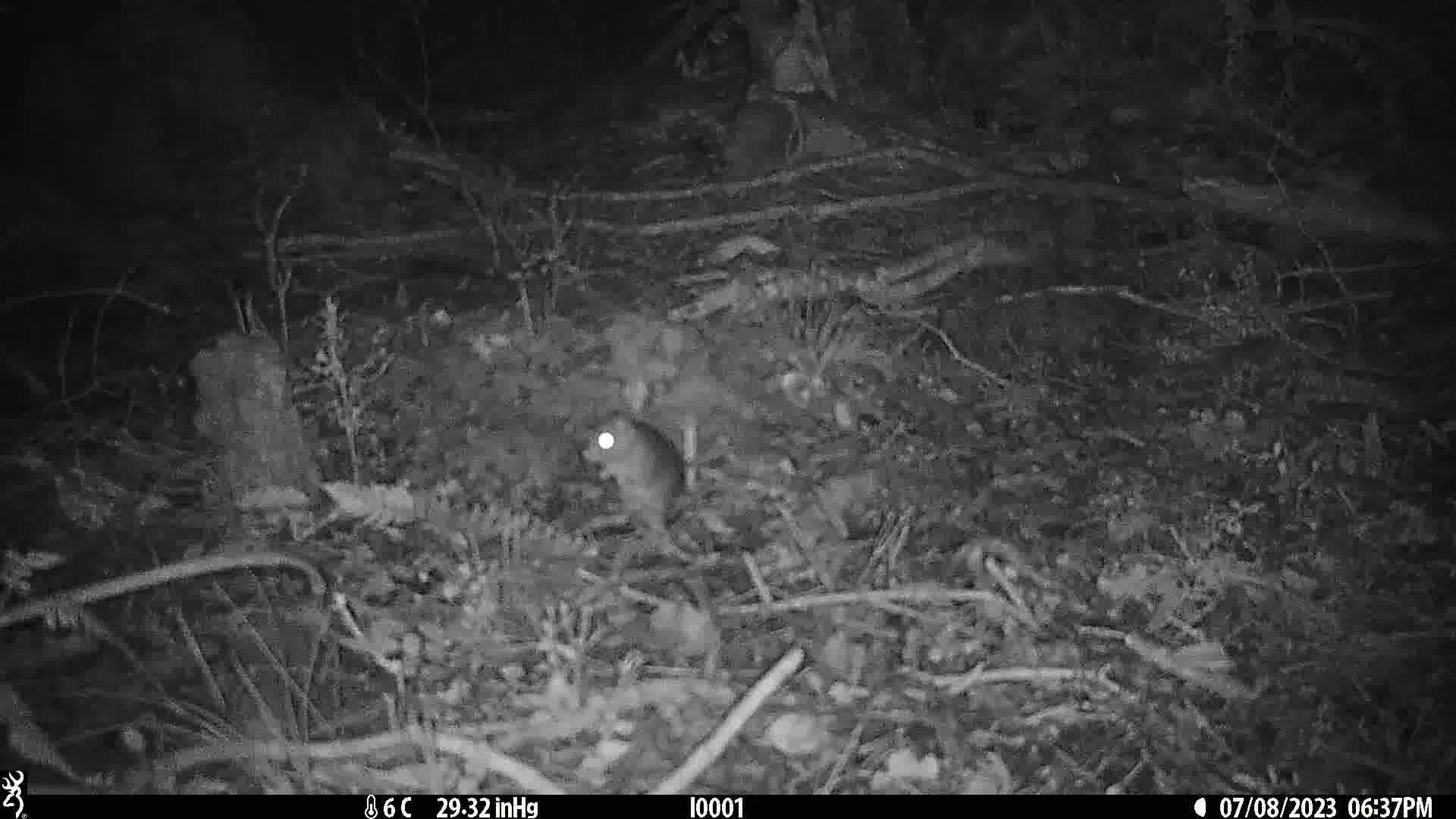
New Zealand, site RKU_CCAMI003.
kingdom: Animalia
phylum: Chordata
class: Mammalia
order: Rodentia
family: Muridae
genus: Rattus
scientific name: Rattus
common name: rat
Rat (Rattus).